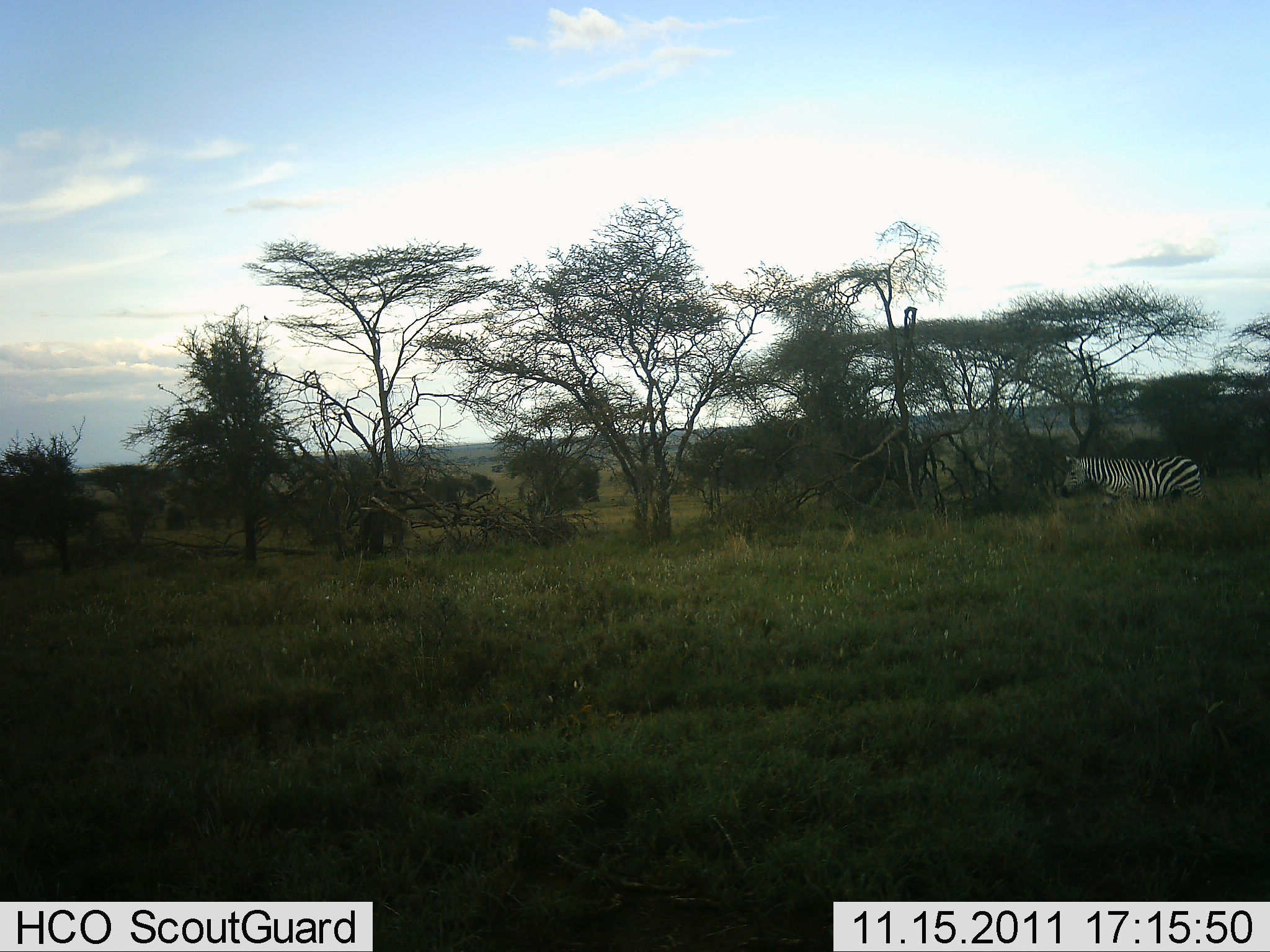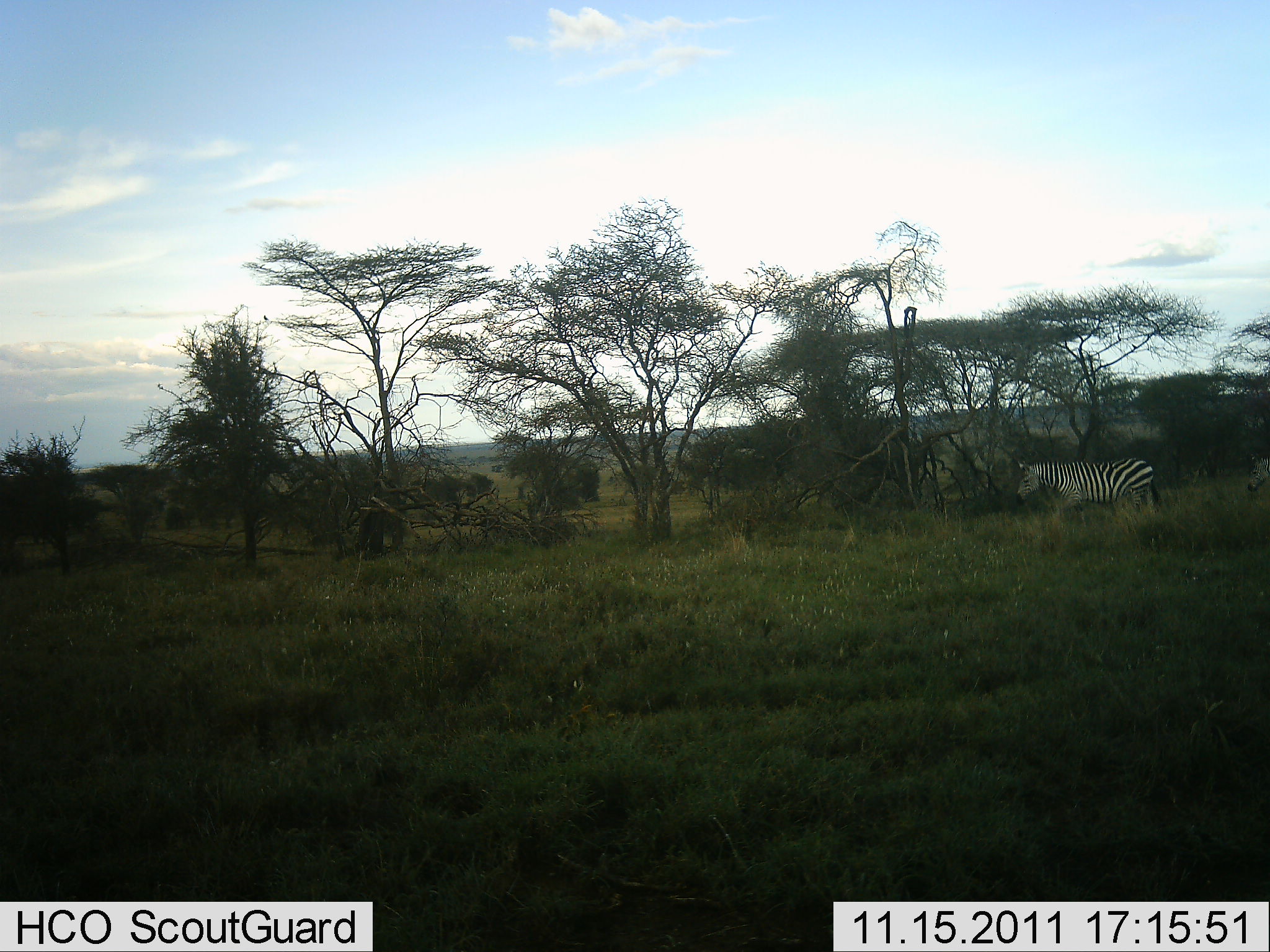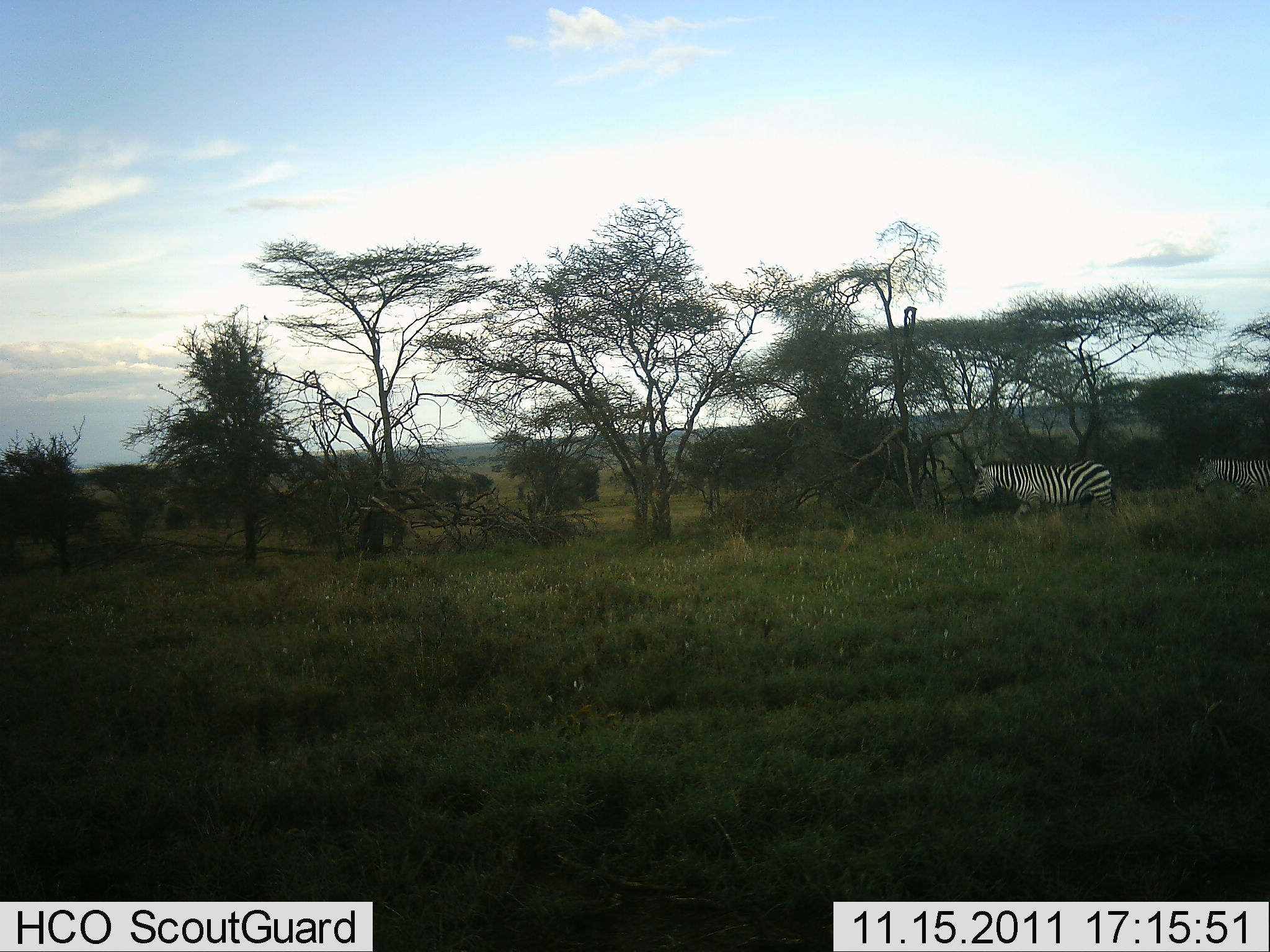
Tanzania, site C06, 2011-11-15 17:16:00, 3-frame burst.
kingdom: Animalia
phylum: Chordata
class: Mammalia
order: Perissodactyla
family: Equidae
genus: Equus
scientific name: Equus quagga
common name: plains zebra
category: zebra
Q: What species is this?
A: Zebra (plains zebra) (Equus quagga).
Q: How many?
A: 2.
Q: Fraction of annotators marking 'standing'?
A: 17%.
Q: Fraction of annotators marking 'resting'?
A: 0%.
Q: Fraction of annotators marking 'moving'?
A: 92%.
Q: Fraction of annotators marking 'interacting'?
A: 8%.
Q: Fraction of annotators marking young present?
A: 0%.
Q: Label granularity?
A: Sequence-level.